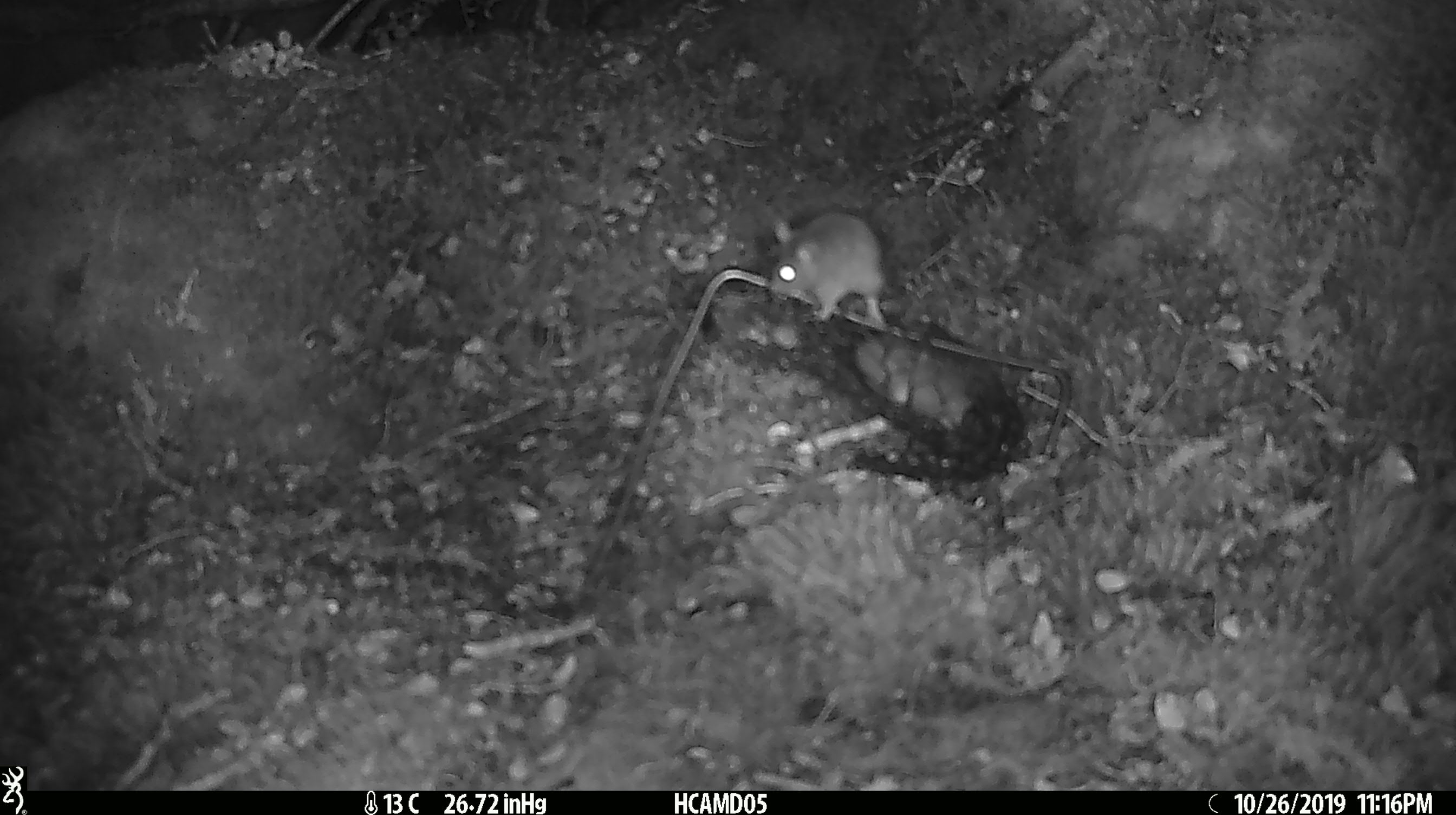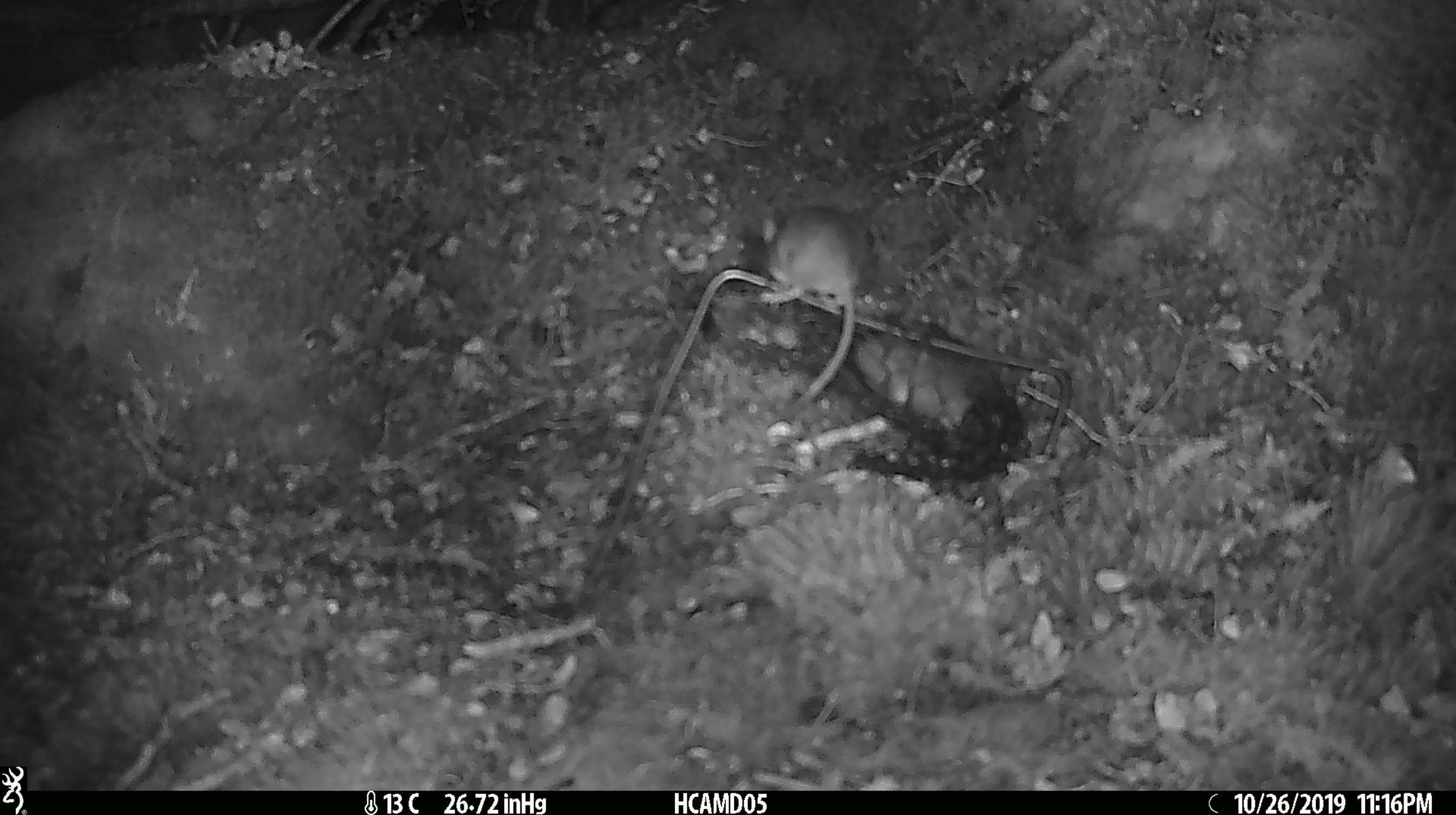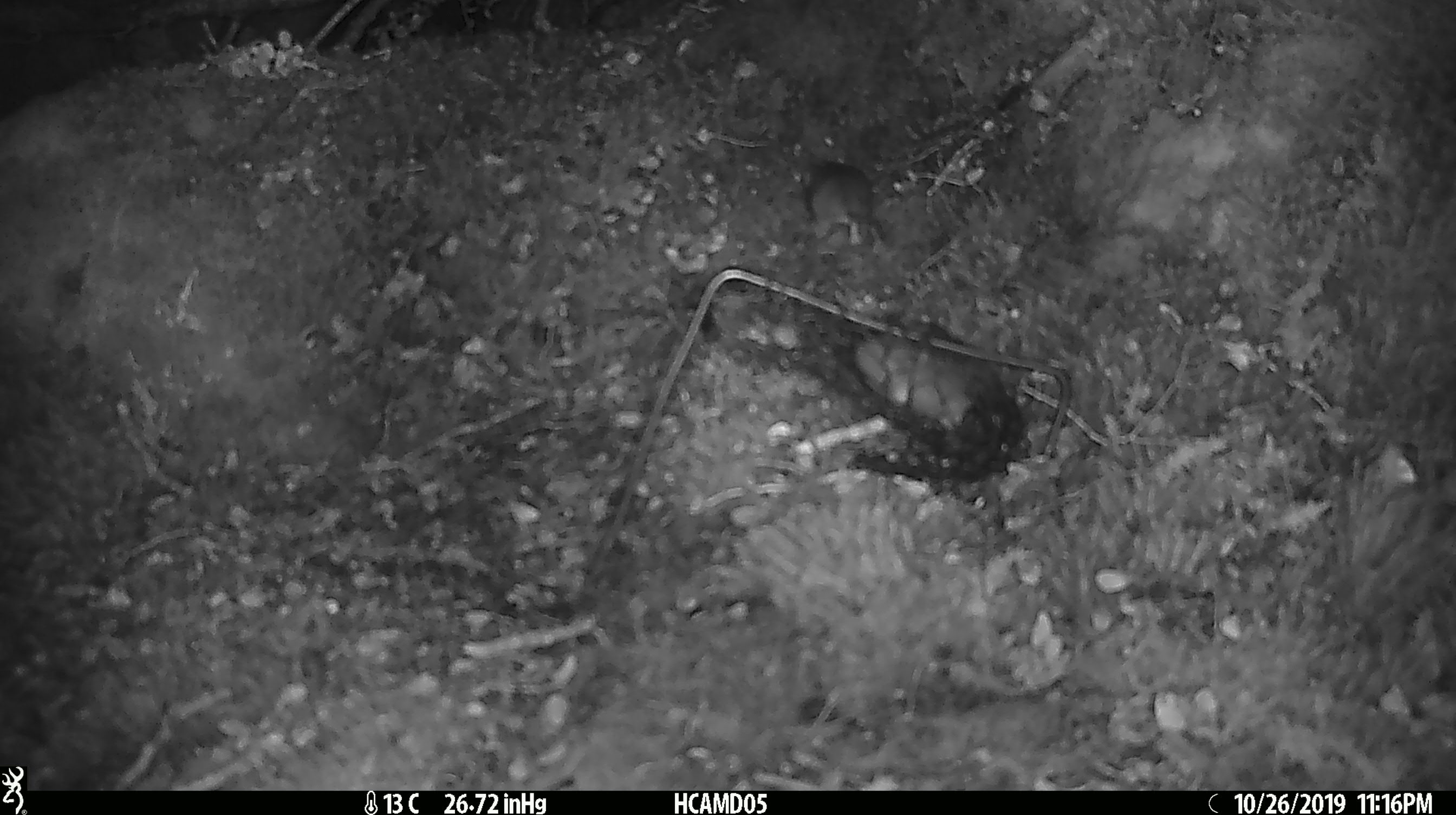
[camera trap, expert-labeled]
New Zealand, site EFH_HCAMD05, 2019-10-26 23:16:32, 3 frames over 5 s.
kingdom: Animalia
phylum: Chordata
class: Mammalia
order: Rodentia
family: Muridae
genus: Mus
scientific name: Mus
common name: mouse